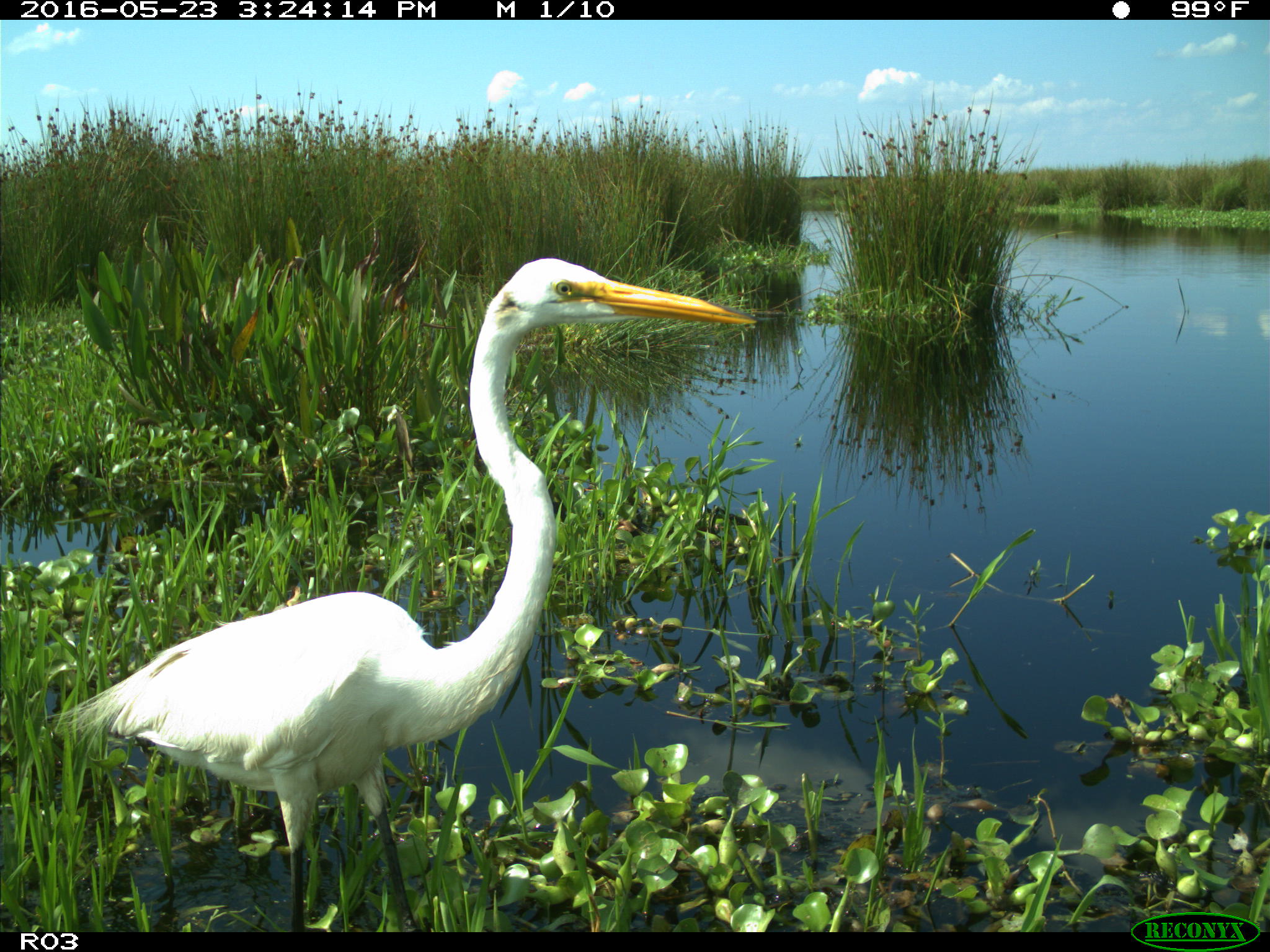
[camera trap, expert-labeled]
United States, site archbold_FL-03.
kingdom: Animalia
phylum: Chordata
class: Aves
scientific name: Aves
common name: birds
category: unidentified bird